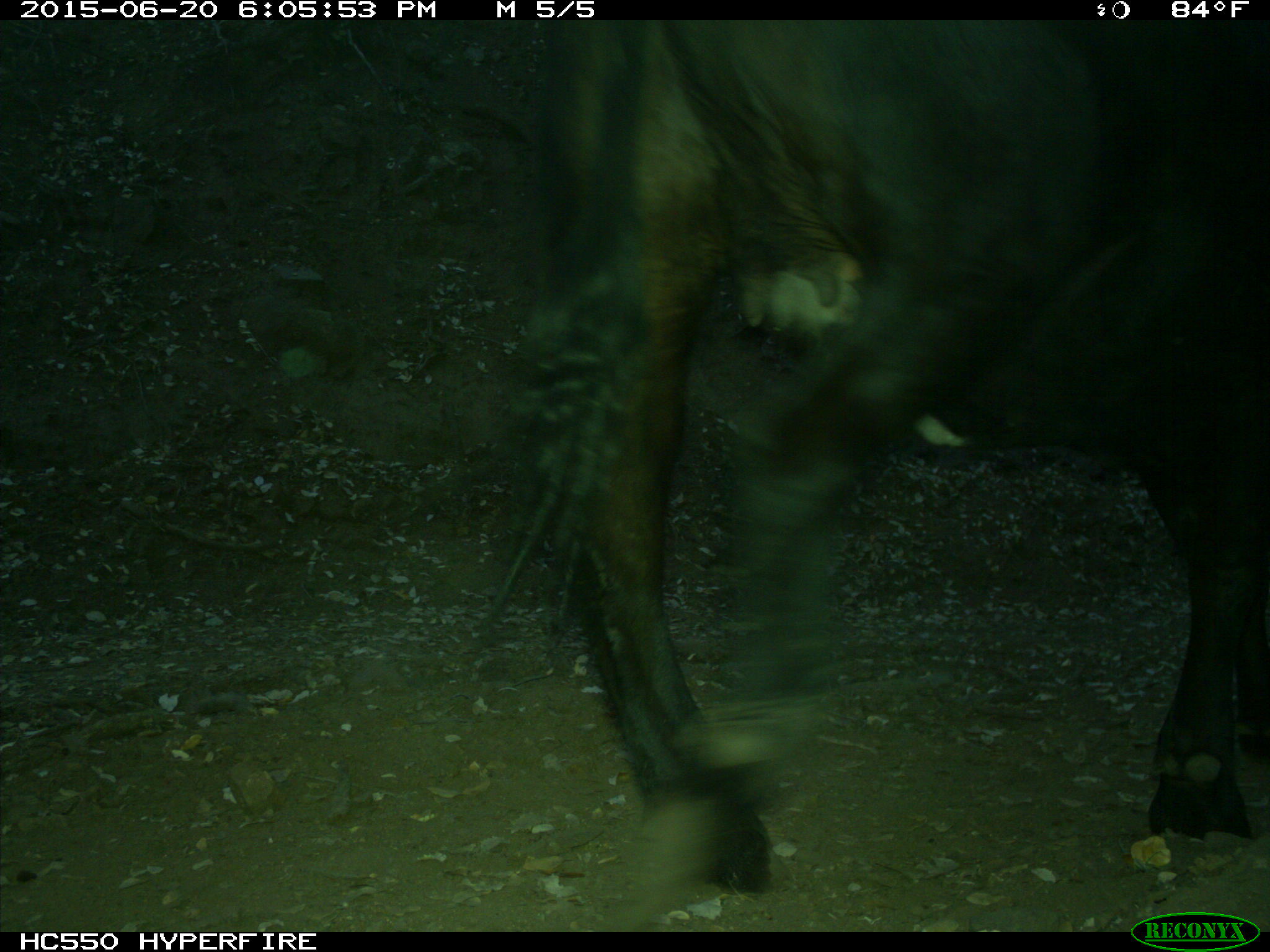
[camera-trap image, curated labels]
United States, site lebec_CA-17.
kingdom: Animalia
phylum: Chordata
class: Mammalia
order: Artiodactyla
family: Bovidae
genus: Bos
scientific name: Bos taurus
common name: domestic cow